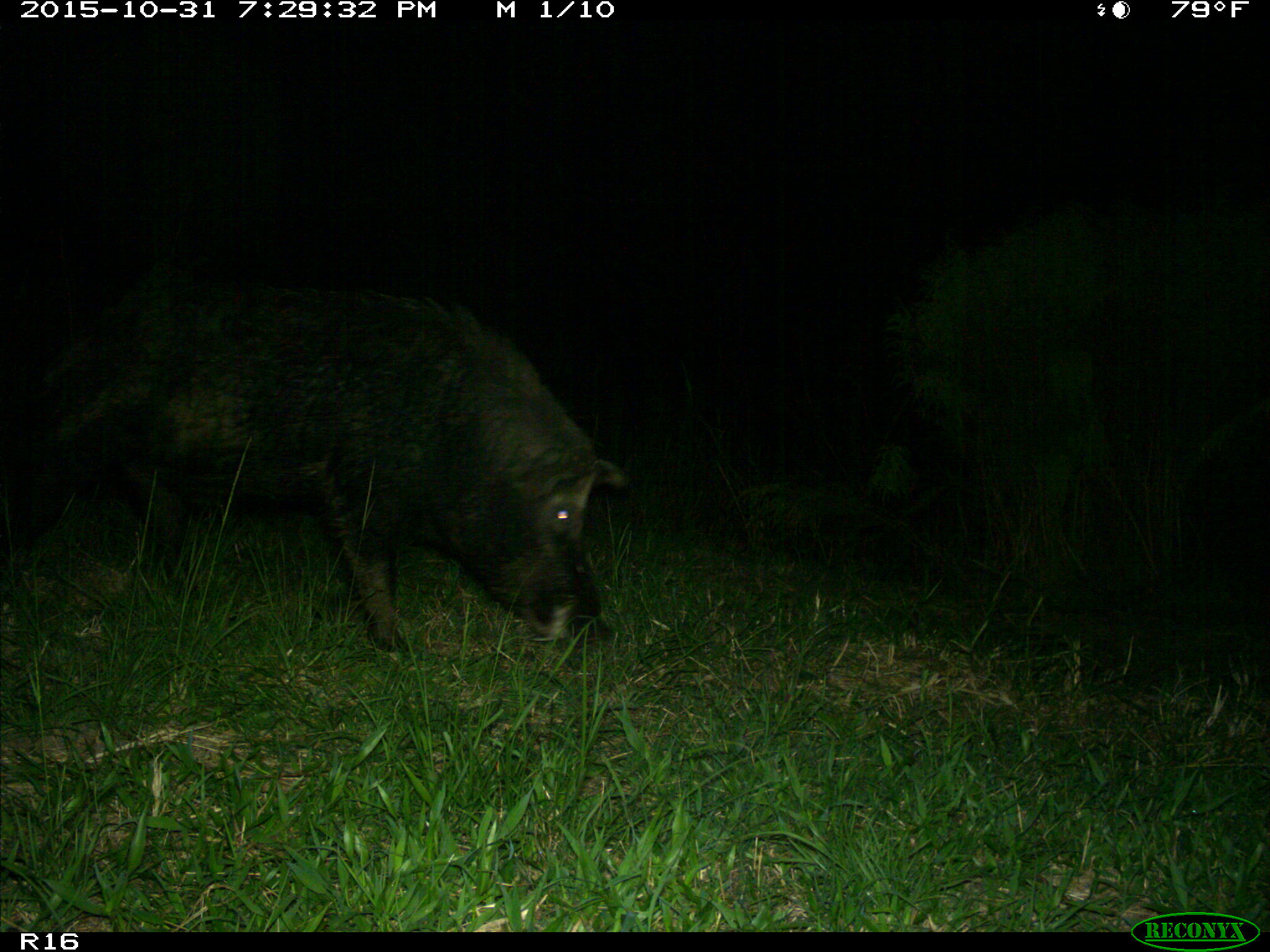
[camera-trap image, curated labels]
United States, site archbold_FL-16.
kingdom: Animalia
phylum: Chordata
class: Mammalia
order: Artiodactyla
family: Suidae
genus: Sus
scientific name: Sus scrofa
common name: wild boar